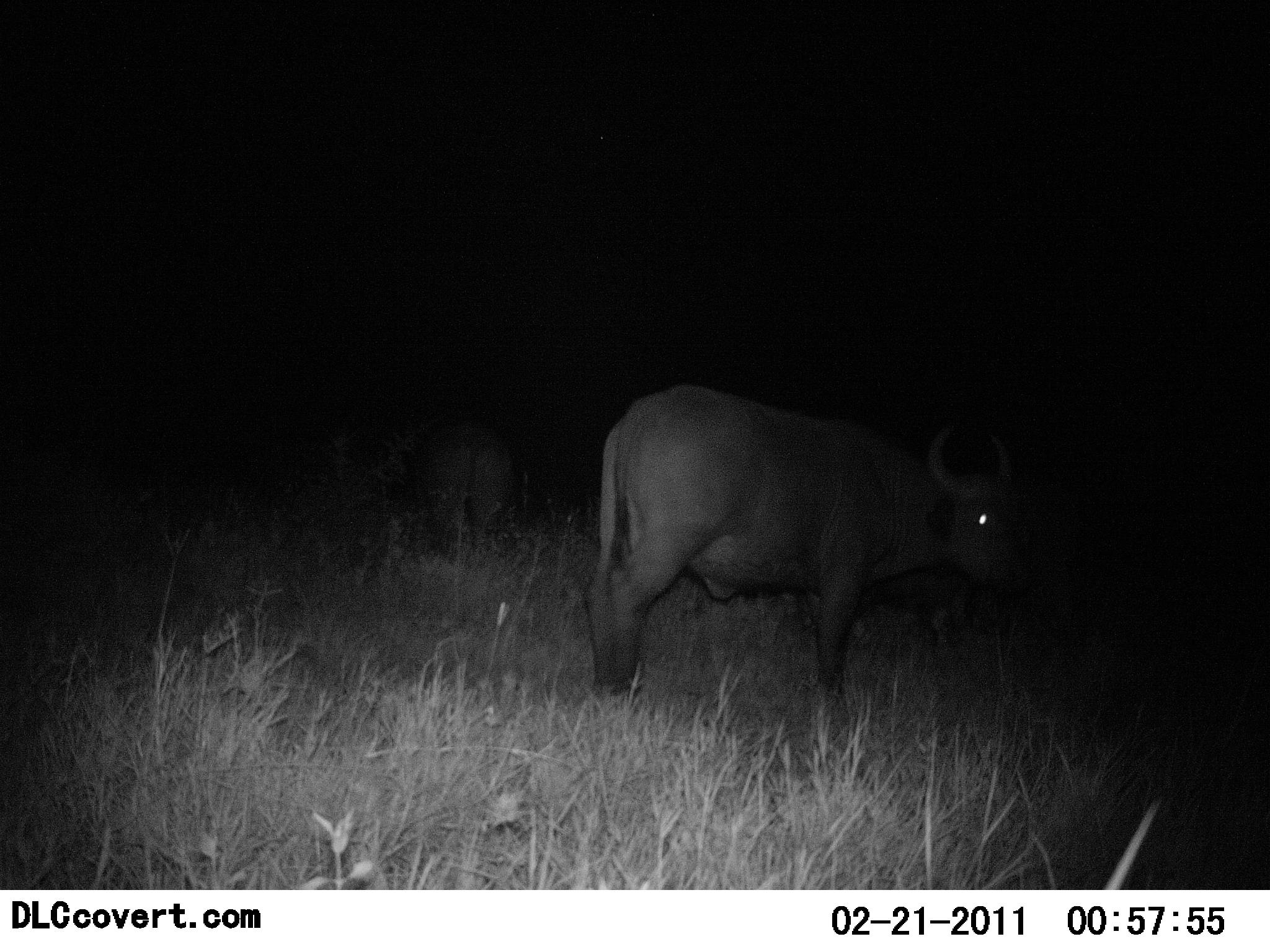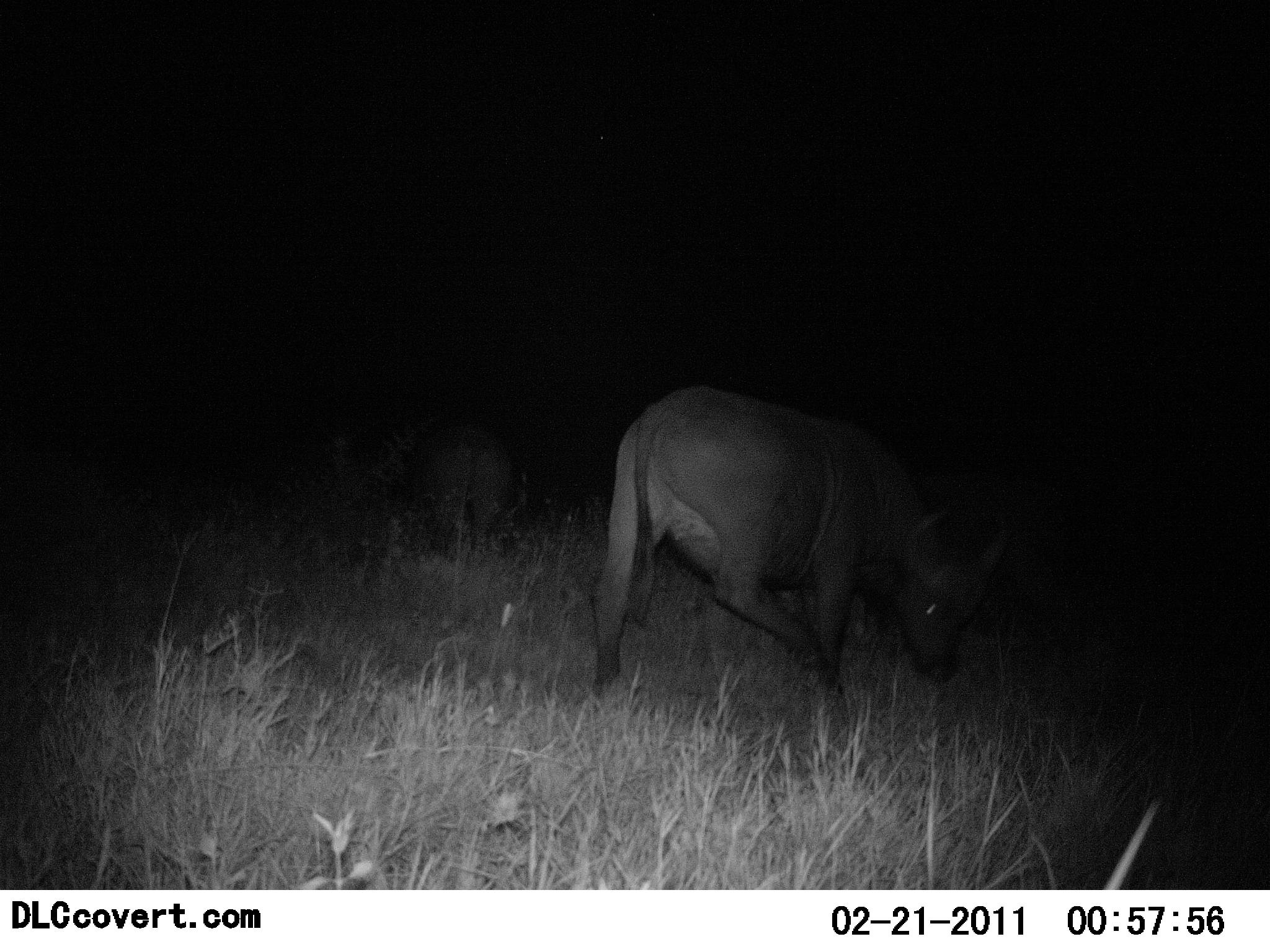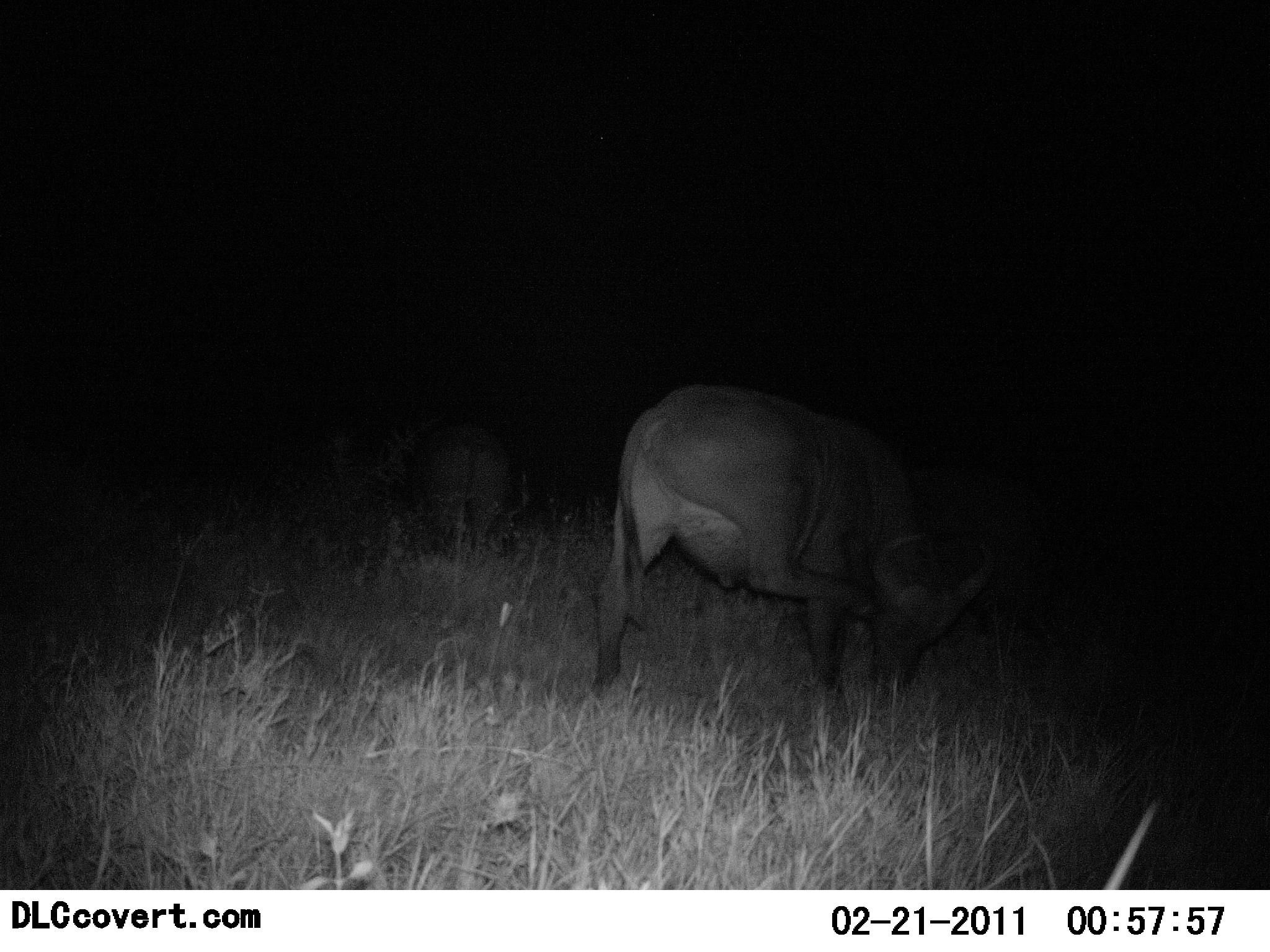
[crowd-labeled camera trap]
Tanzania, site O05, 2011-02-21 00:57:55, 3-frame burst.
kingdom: Animalia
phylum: Chordata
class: Mammalia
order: Artiodactyla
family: Bovidae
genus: Syncerus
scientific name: Syncerus caffer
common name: cape buffalo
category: buffalo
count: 2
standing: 67%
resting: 0%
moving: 17%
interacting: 0%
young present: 0%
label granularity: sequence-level